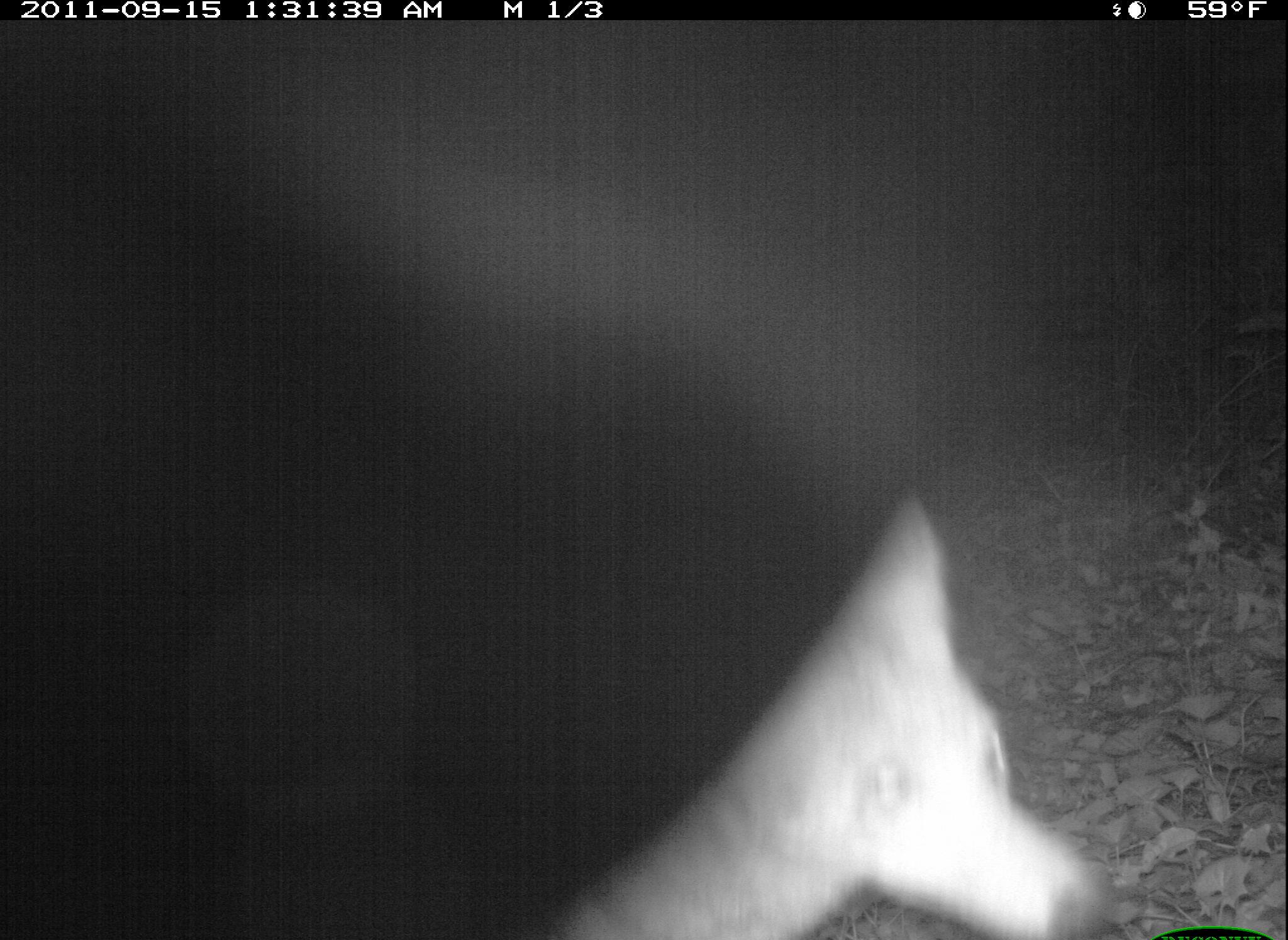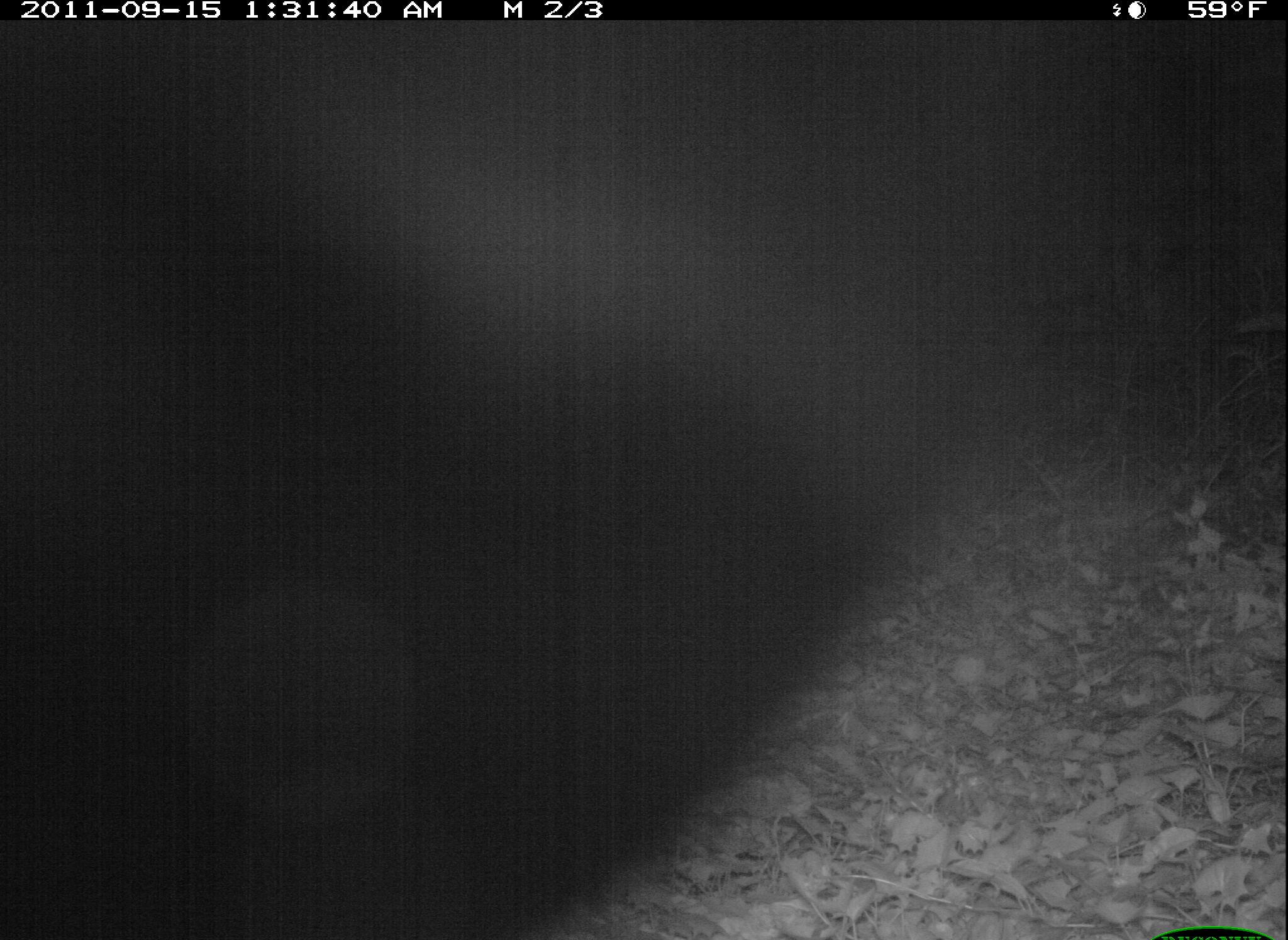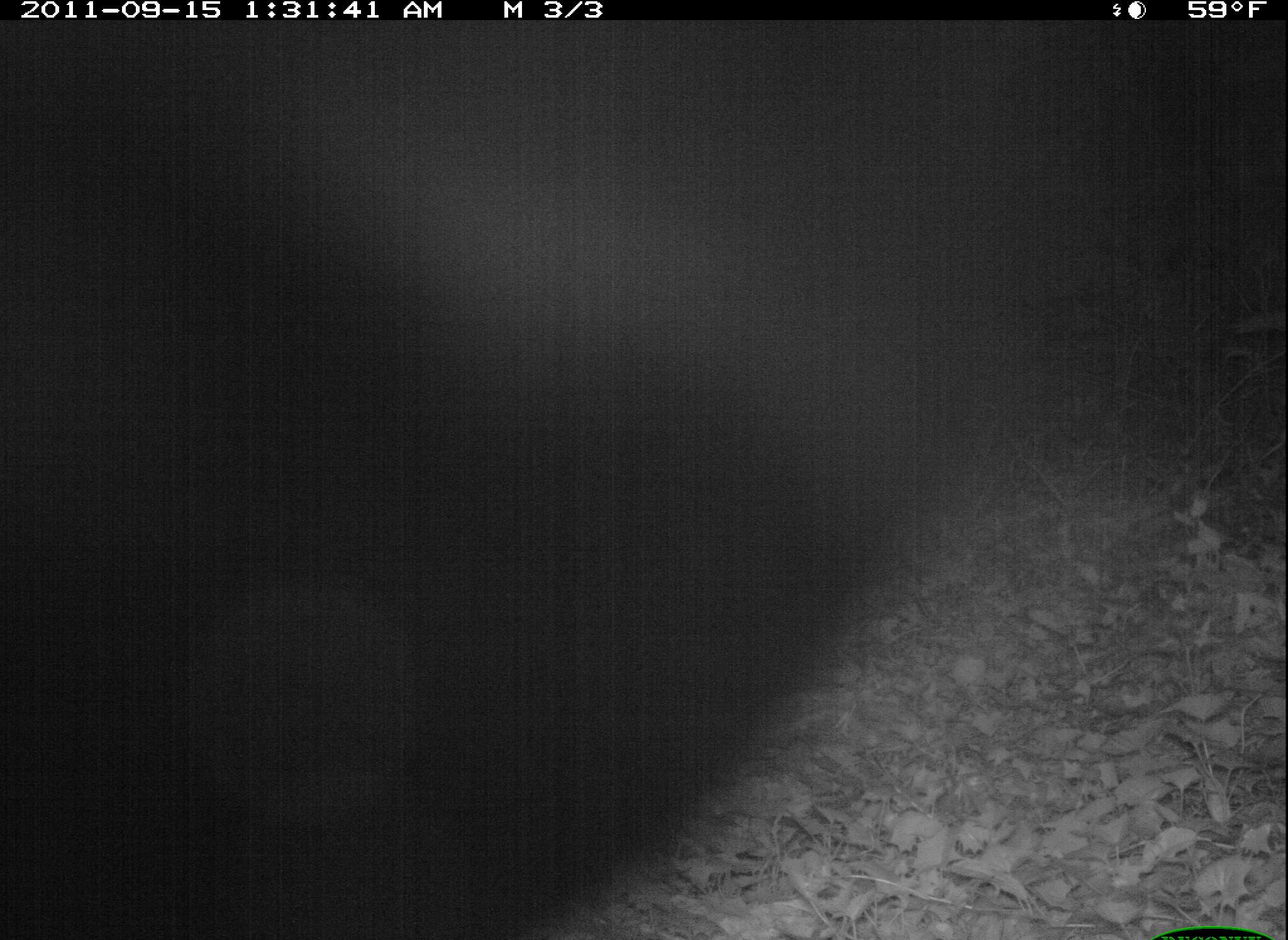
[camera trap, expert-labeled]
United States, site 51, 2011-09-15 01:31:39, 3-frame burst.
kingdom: Animalia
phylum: Chordata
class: Mammalia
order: Carnivora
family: Canidae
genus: Canis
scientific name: Canis latrans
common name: coyote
Coyote (Canis latrans).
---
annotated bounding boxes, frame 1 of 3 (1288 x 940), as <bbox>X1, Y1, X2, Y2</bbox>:
coyote: <bbox>523, 472, 1116, 934</bbox>